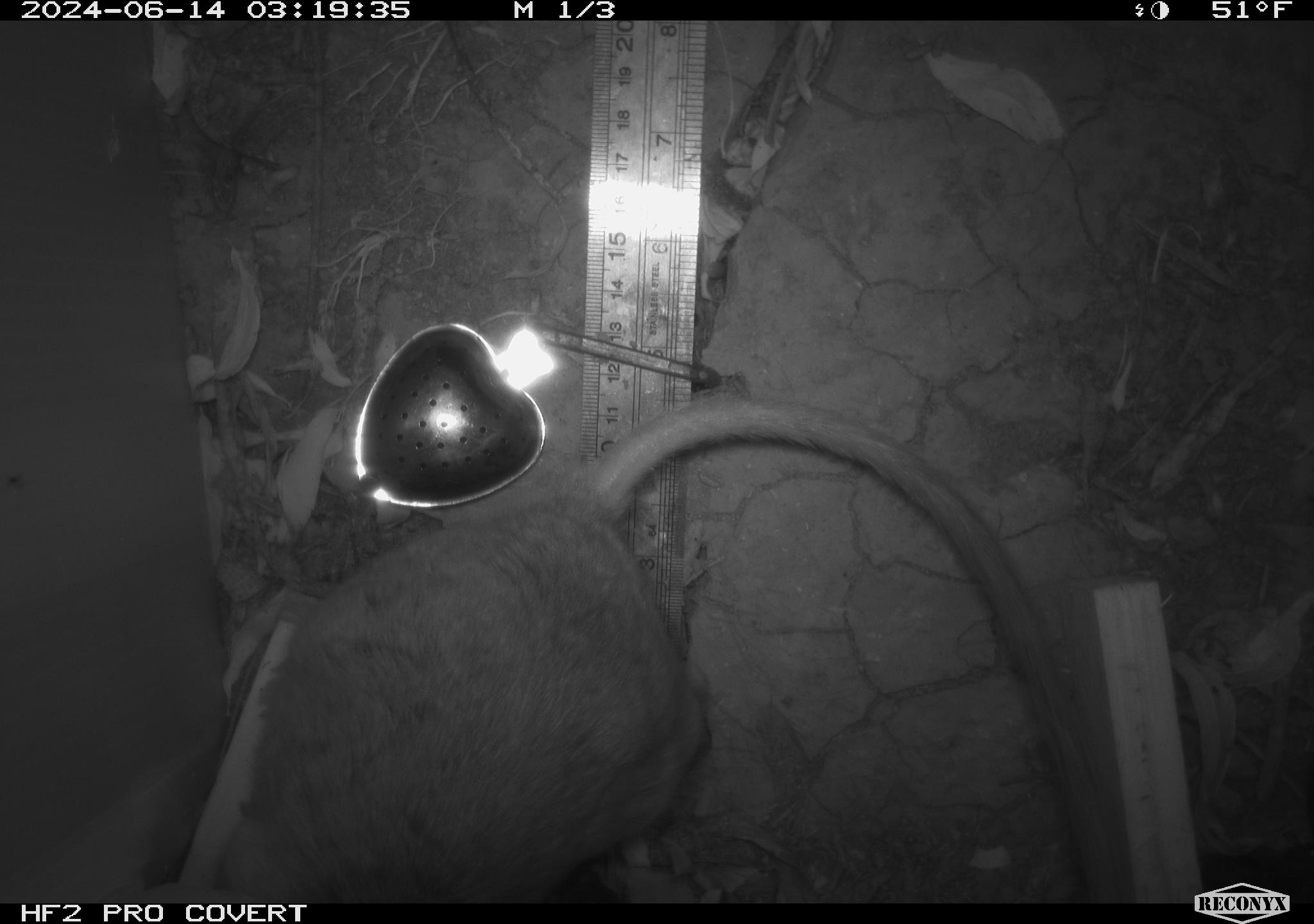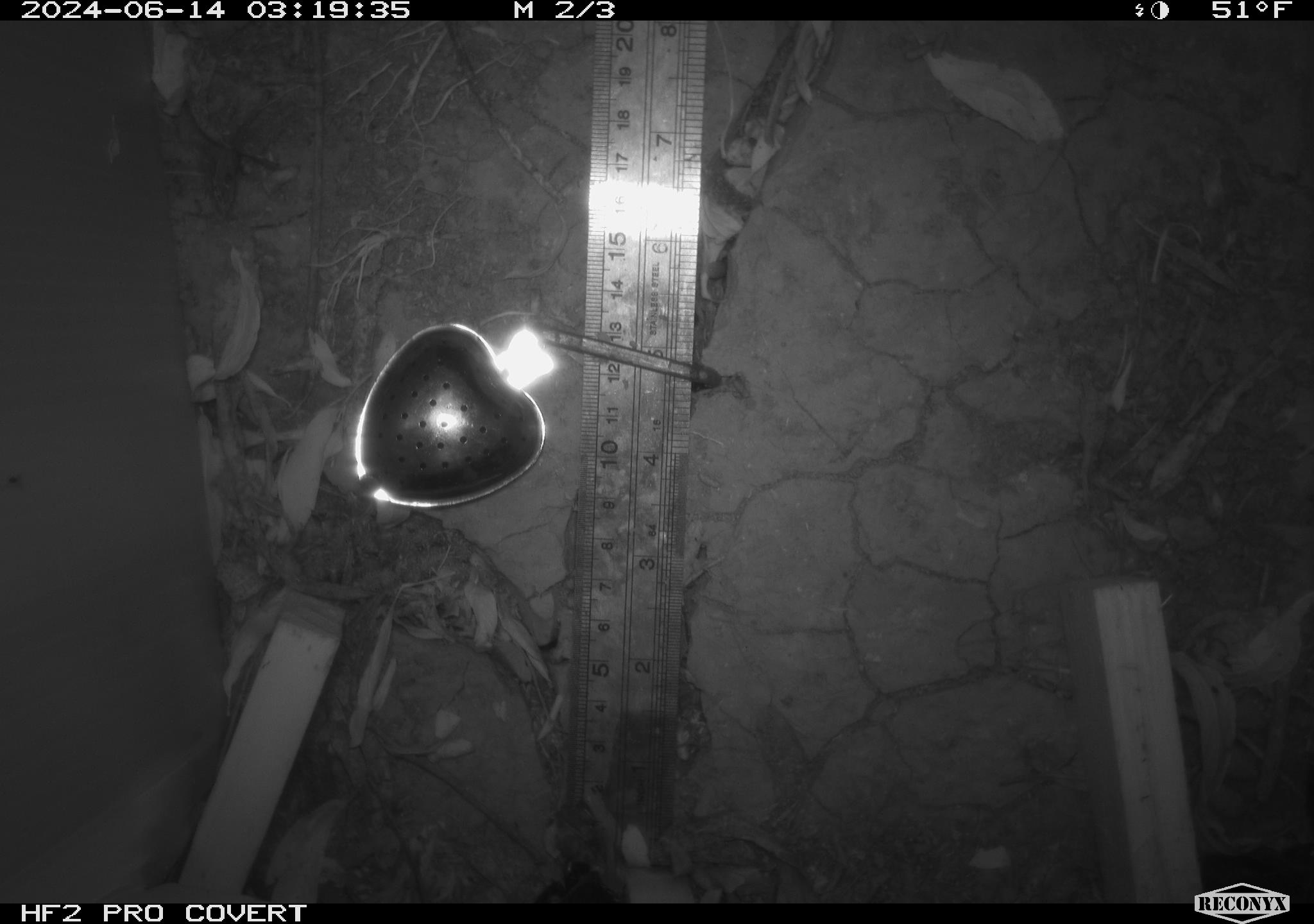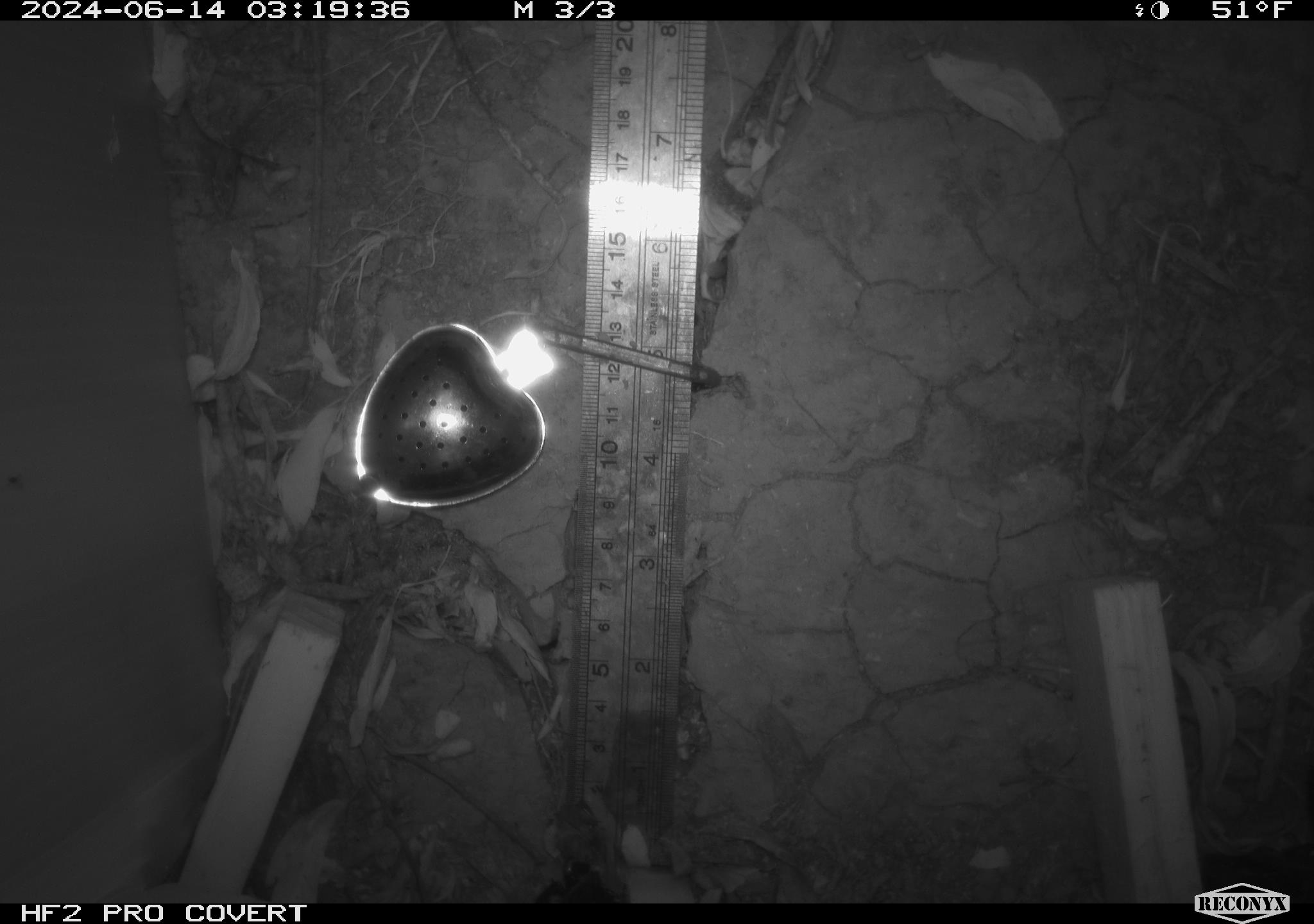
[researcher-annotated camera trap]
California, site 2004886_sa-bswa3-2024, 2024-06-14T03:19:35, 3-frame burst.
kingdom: Animalia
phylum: Chordata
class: Mammalia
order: Rodentia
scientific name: Rodentia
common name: woodrat or rat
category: woodrat or rat species